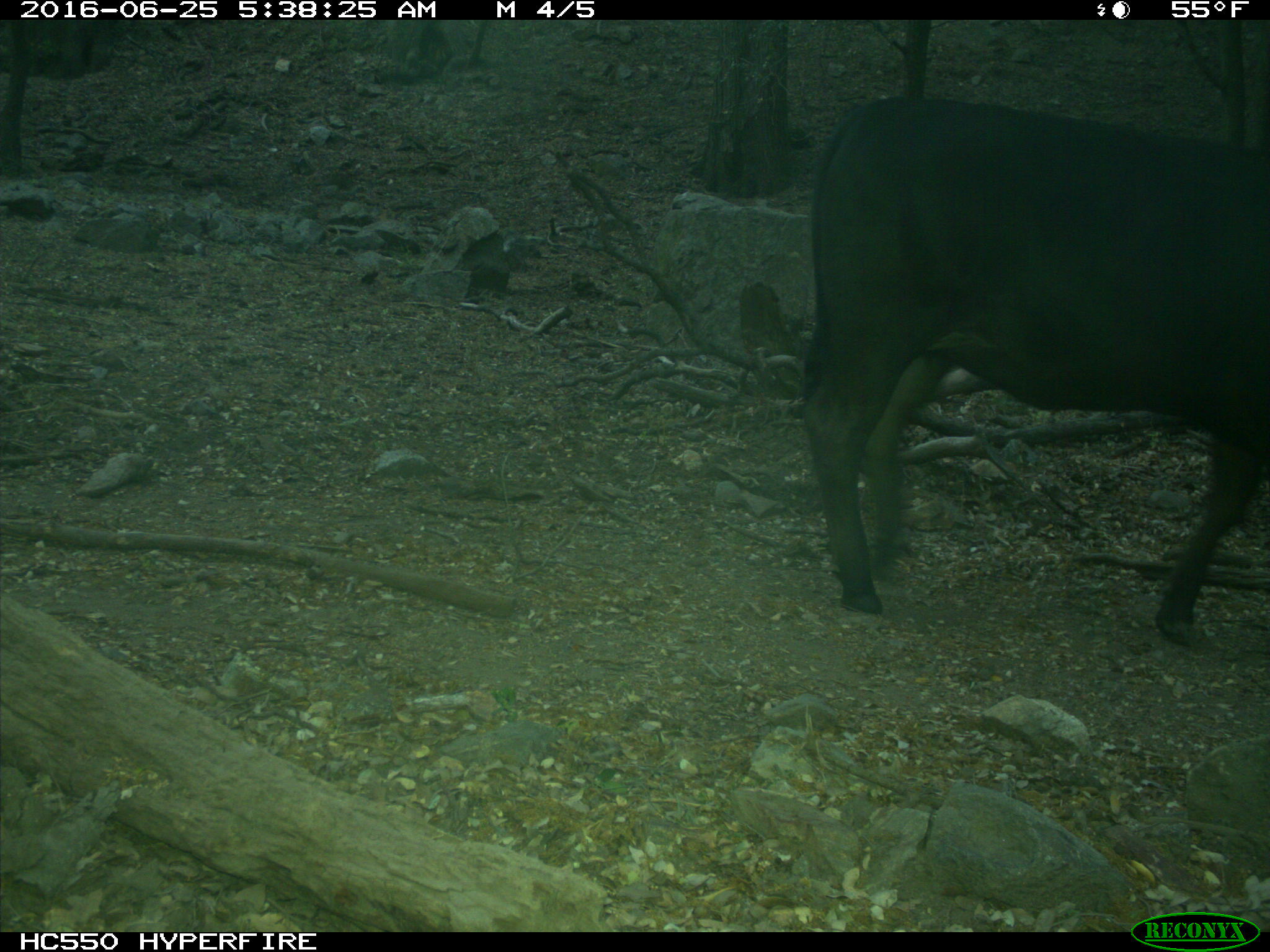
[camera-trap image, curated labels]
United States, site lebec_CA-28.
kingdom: Animalia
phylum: Chordata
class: Mammalia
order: Artiodactyla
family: Bovidae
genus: Bos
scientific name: Bos taurus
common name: domestic cow